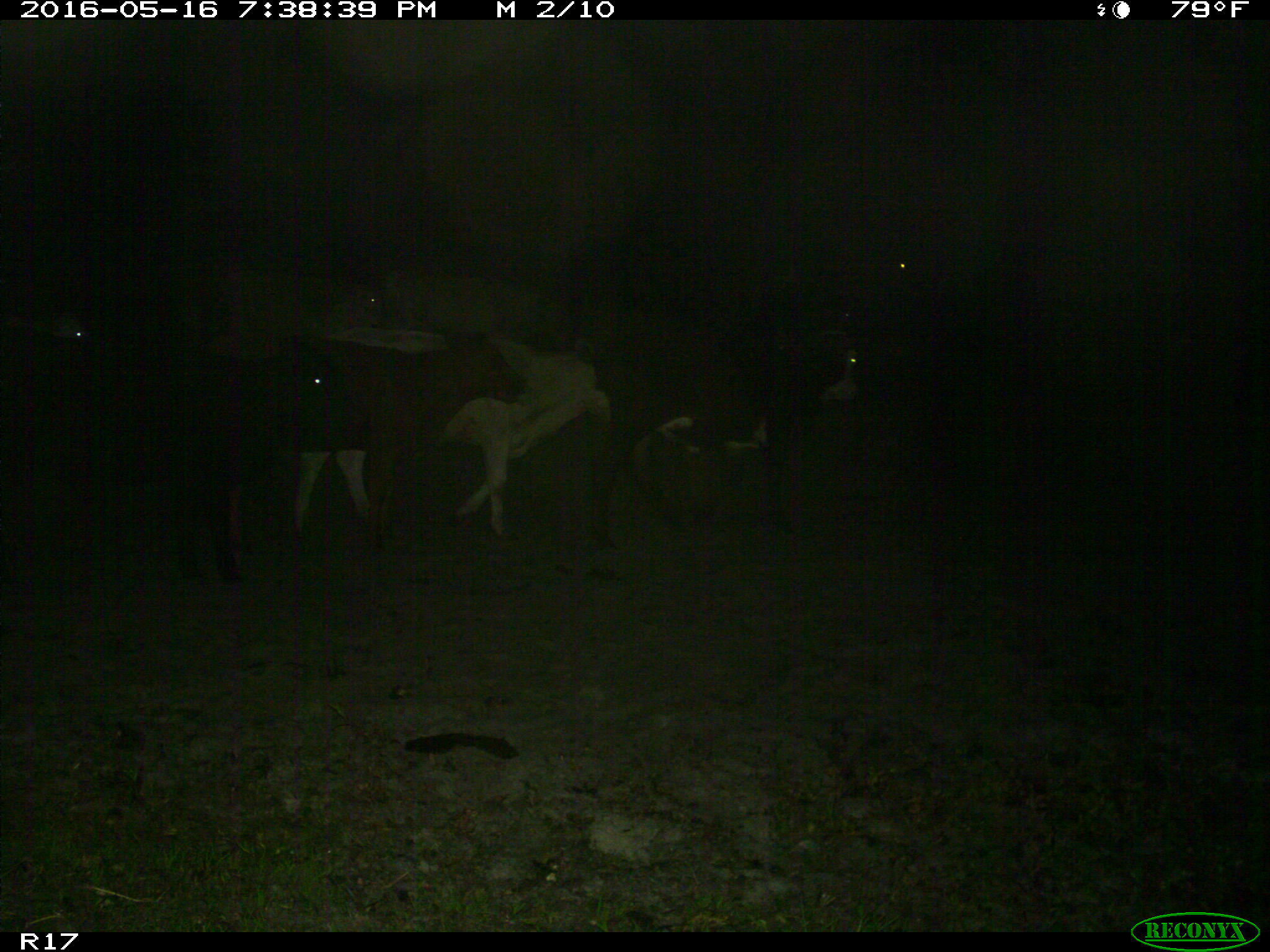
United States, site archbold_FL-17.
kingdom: Animalia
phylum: Chordata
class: Mammalia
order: Artiodactyla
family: Bovidae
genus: Bos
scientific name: Bos taurus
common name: domestic cow